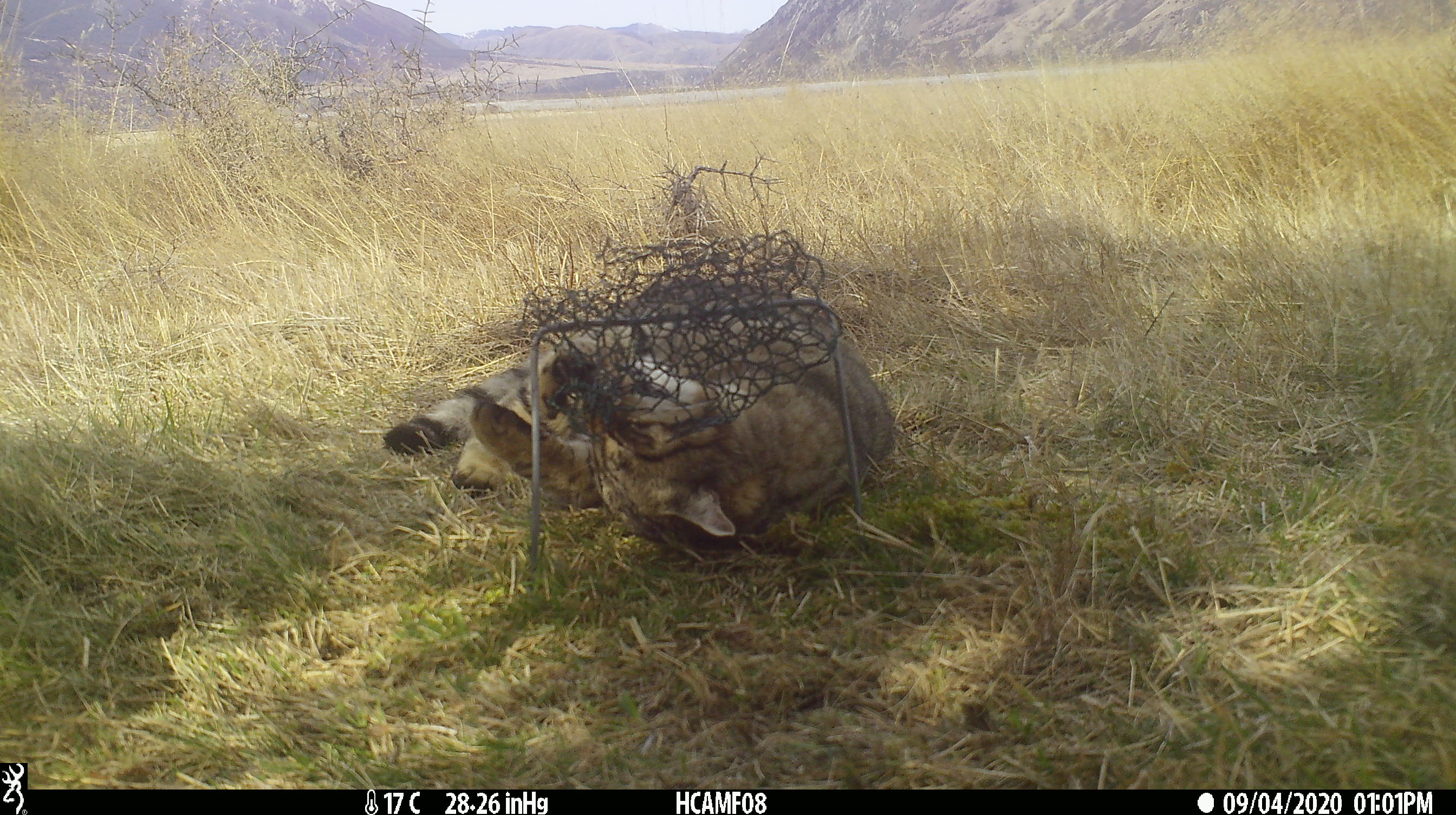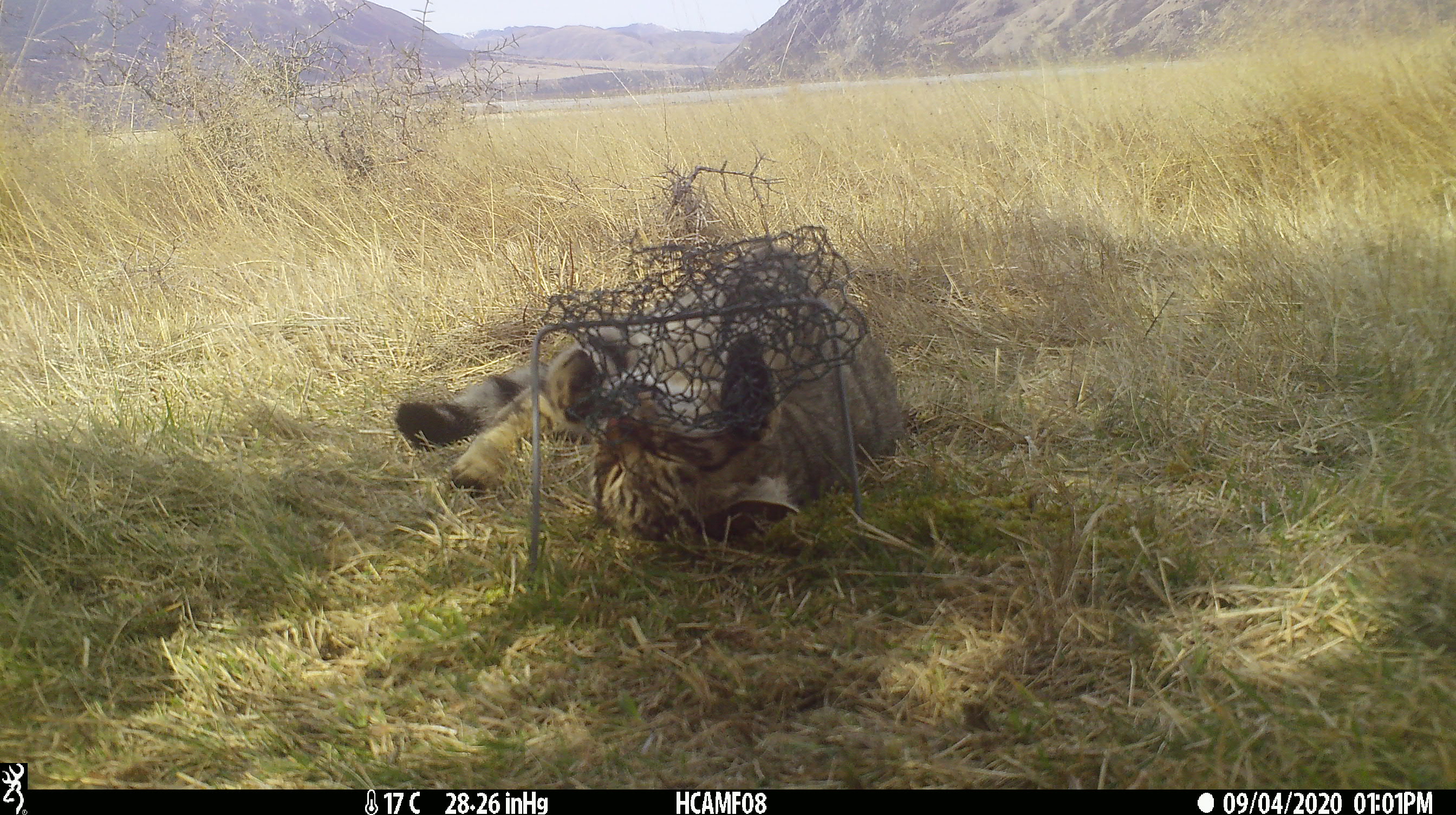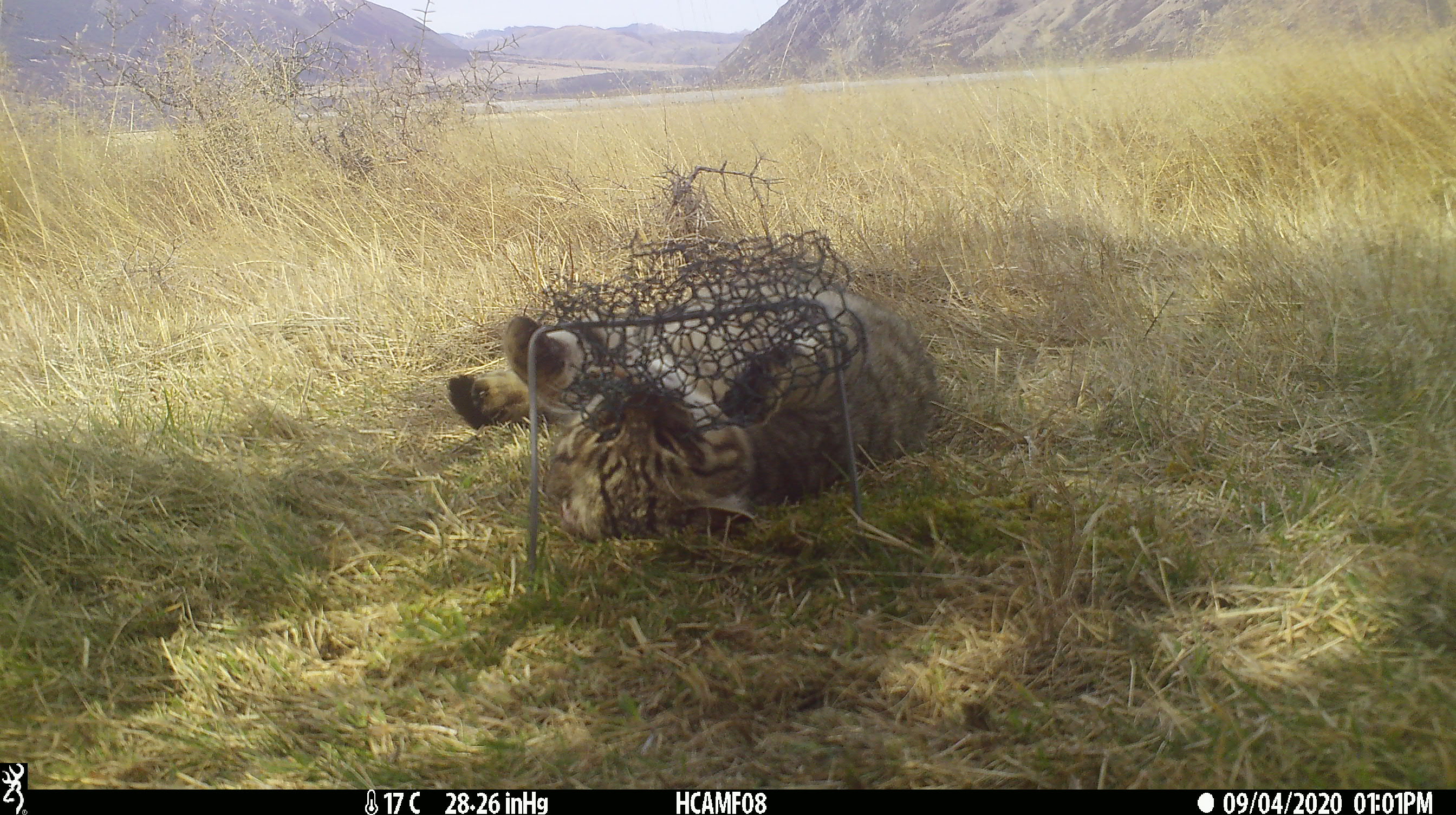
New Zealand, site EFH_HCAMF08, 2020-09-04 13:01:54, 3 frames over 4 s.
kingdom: Animalia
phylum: Chordata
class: Mammalia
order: Carnivora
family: Felidae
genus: Felis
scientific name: Felis catus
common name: domestic cat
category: cat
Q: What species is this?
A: Cat (domestic cat) (Felis catus).